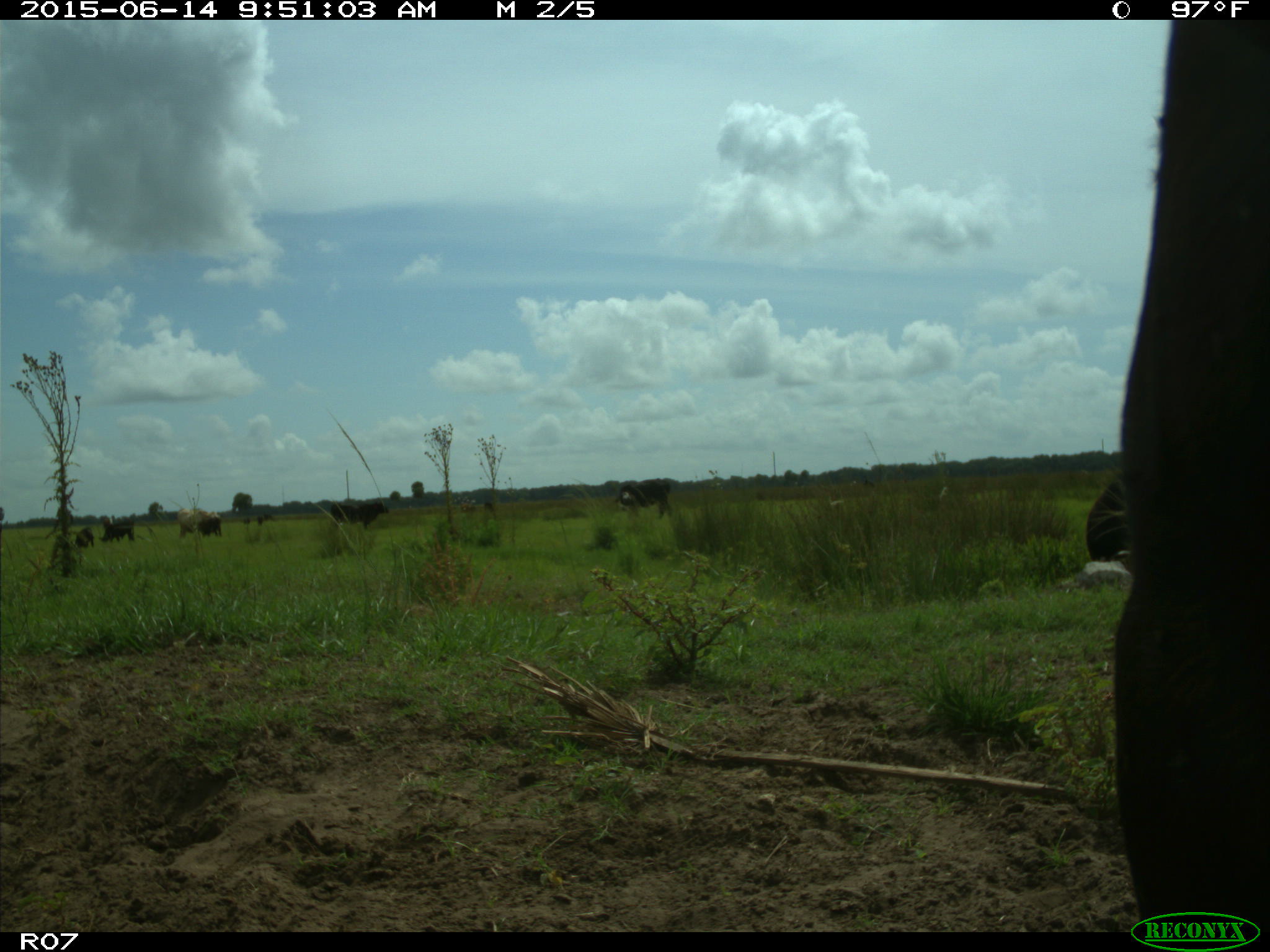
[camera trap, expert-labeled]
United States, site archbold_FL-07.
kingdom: Animalia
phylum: Chordata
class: Mammalia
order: Artiodactyla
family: Bovidae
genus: Bos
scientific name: Bos taurus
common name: domestic cow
Bos taurus (domestic cow).